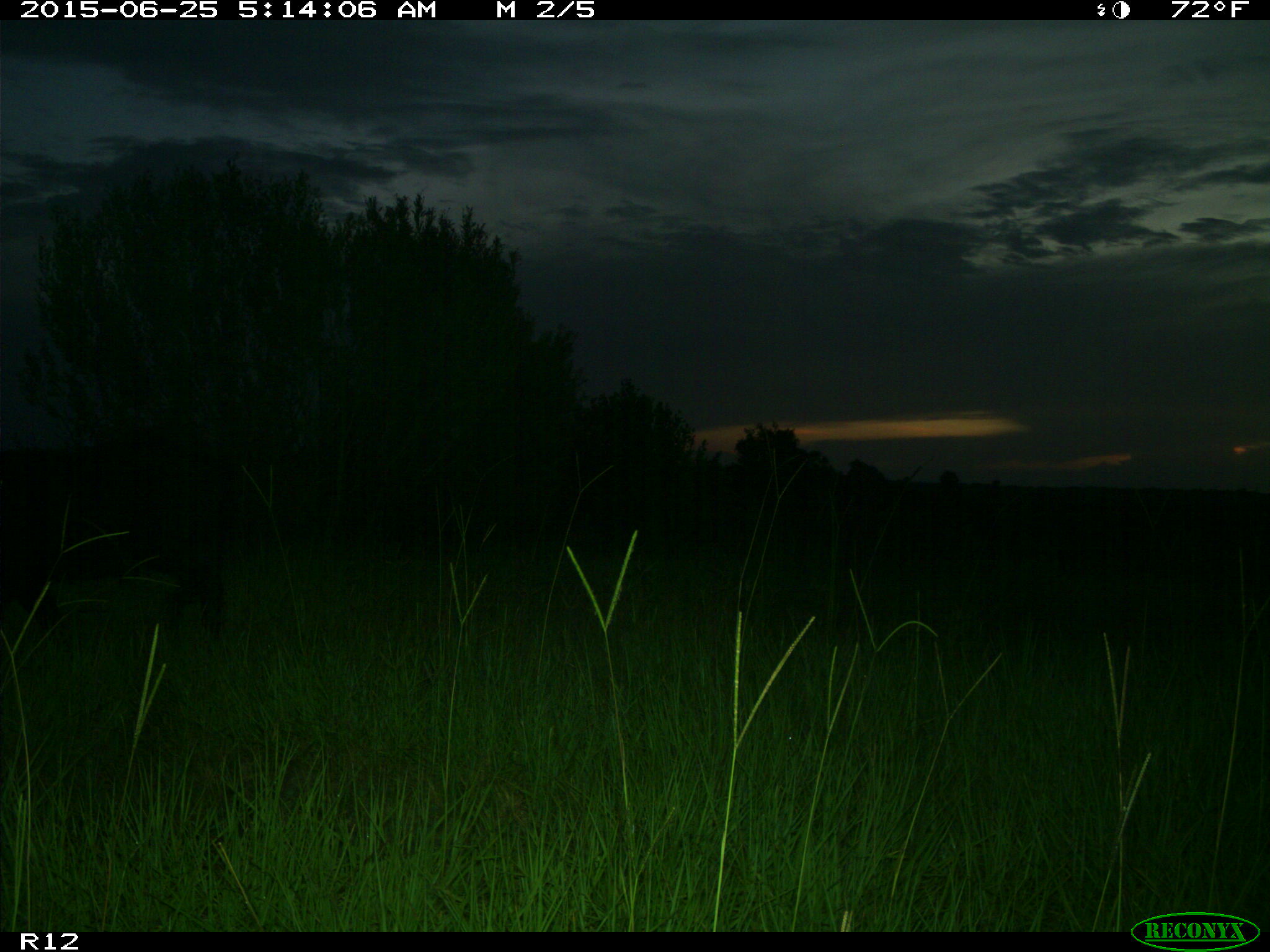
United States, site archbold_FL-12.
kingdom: Animalia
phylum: Chordata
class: Mammalia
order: Artiodactyla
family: Suidae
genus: Sus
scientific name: Sus scrofa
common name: wild boar